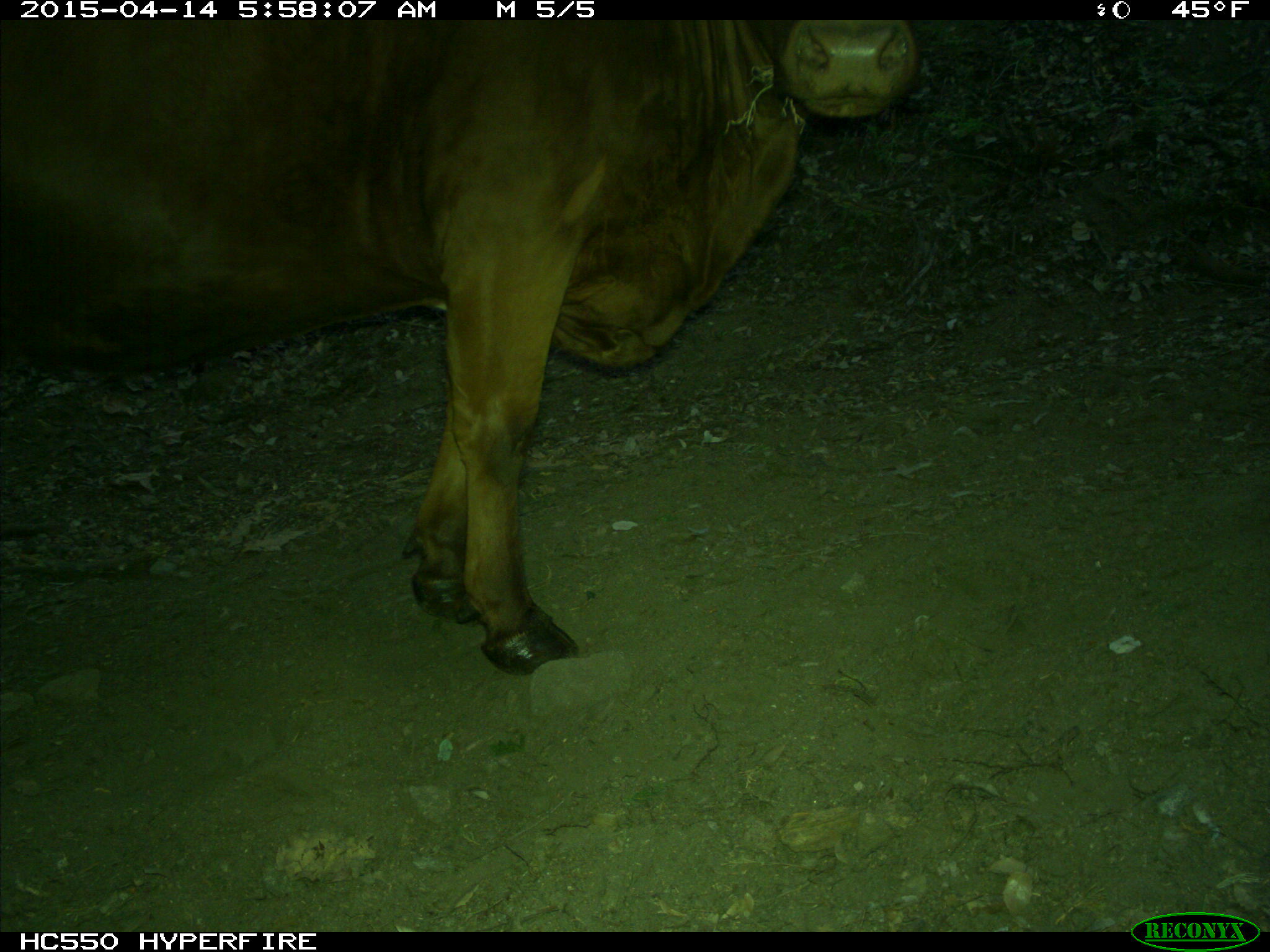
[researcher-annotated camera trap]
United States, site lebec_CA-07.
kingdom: Animalia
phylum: Chordata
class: Mammalia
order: Artiodactyla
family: Bovidae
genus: Bos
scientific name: Bos taurus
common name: domestic cow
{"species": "Bos taurus (domestic cow)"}